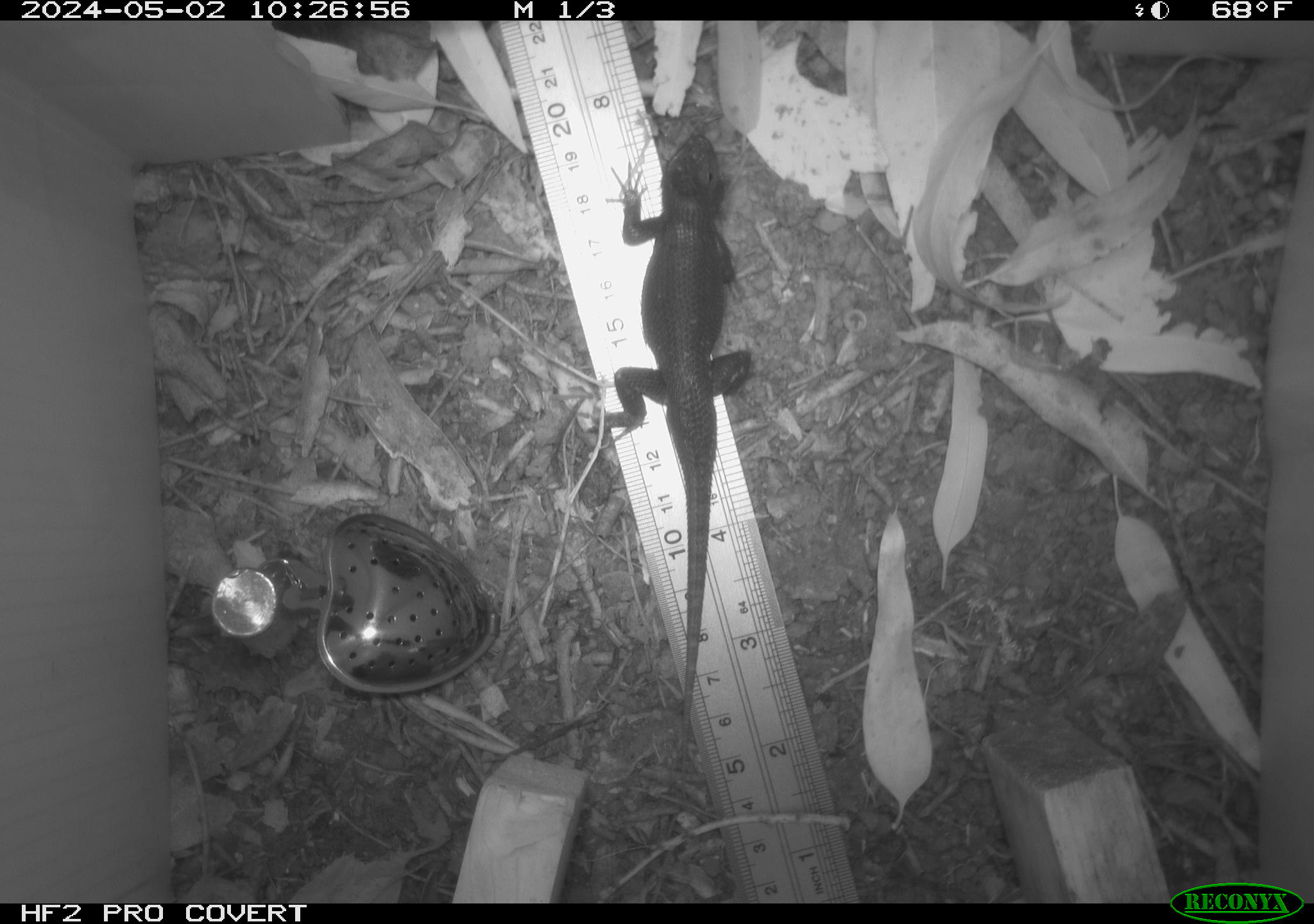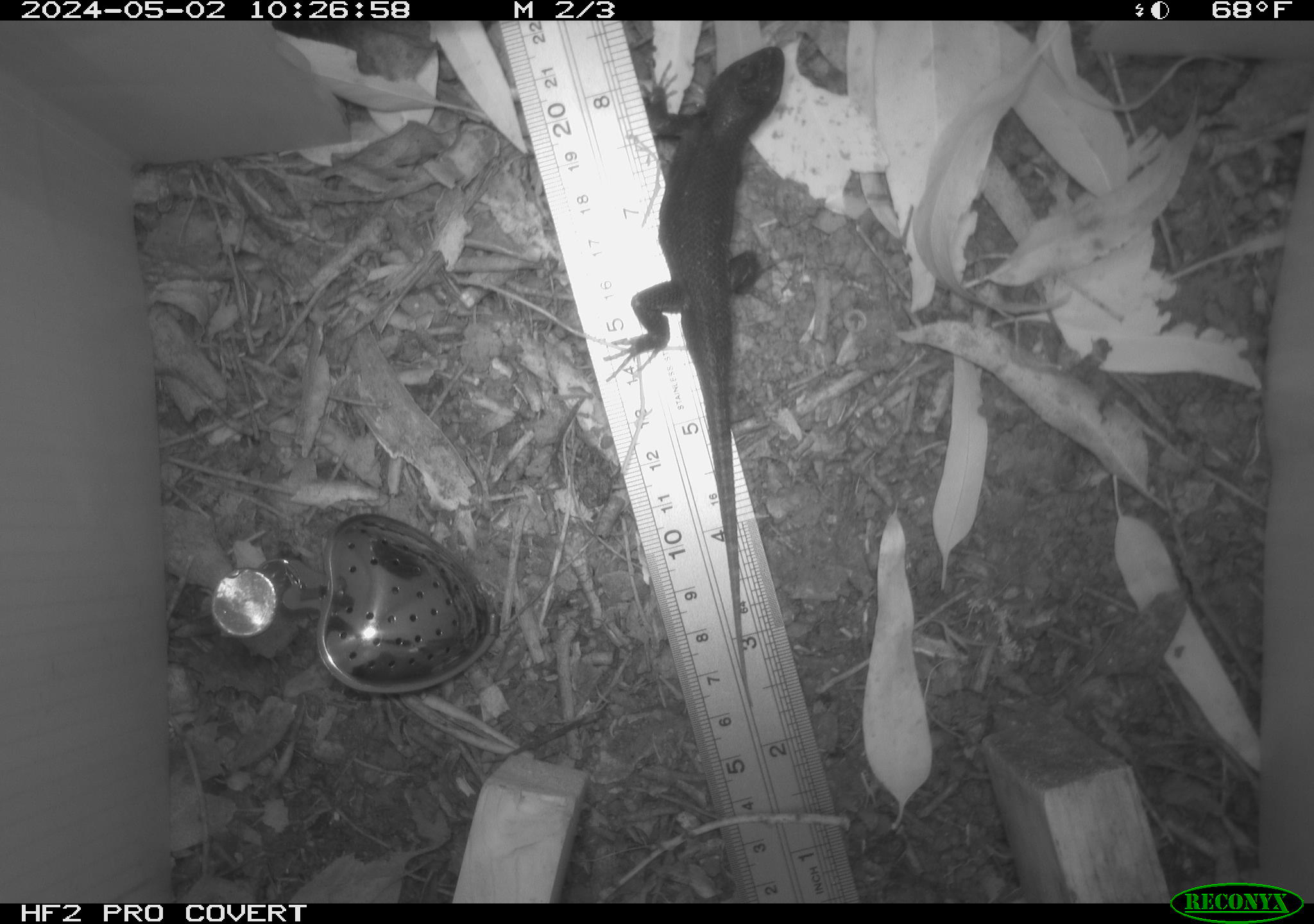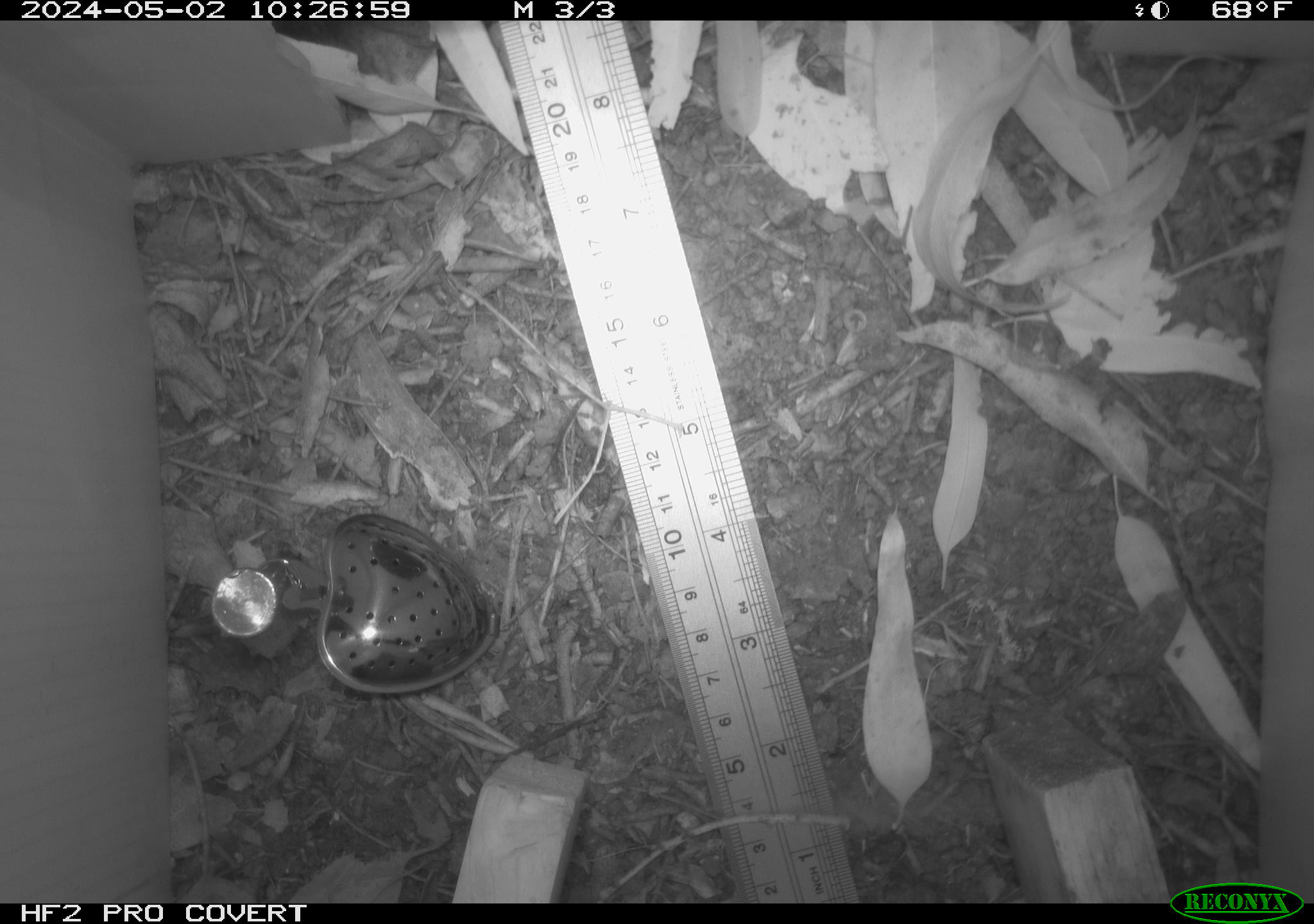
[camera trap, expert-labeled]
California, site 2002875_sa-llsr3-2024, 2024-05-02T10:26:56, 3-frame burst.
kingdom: Animalia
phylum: Chordata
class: Reptilia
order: Squamata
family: Phrynosomatidae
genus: Sceloporus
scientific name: Sceloporus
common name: spiny lizards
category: sceloporus species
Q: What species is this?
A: Sceloporus species (spiny lizards) (Sceloporus).